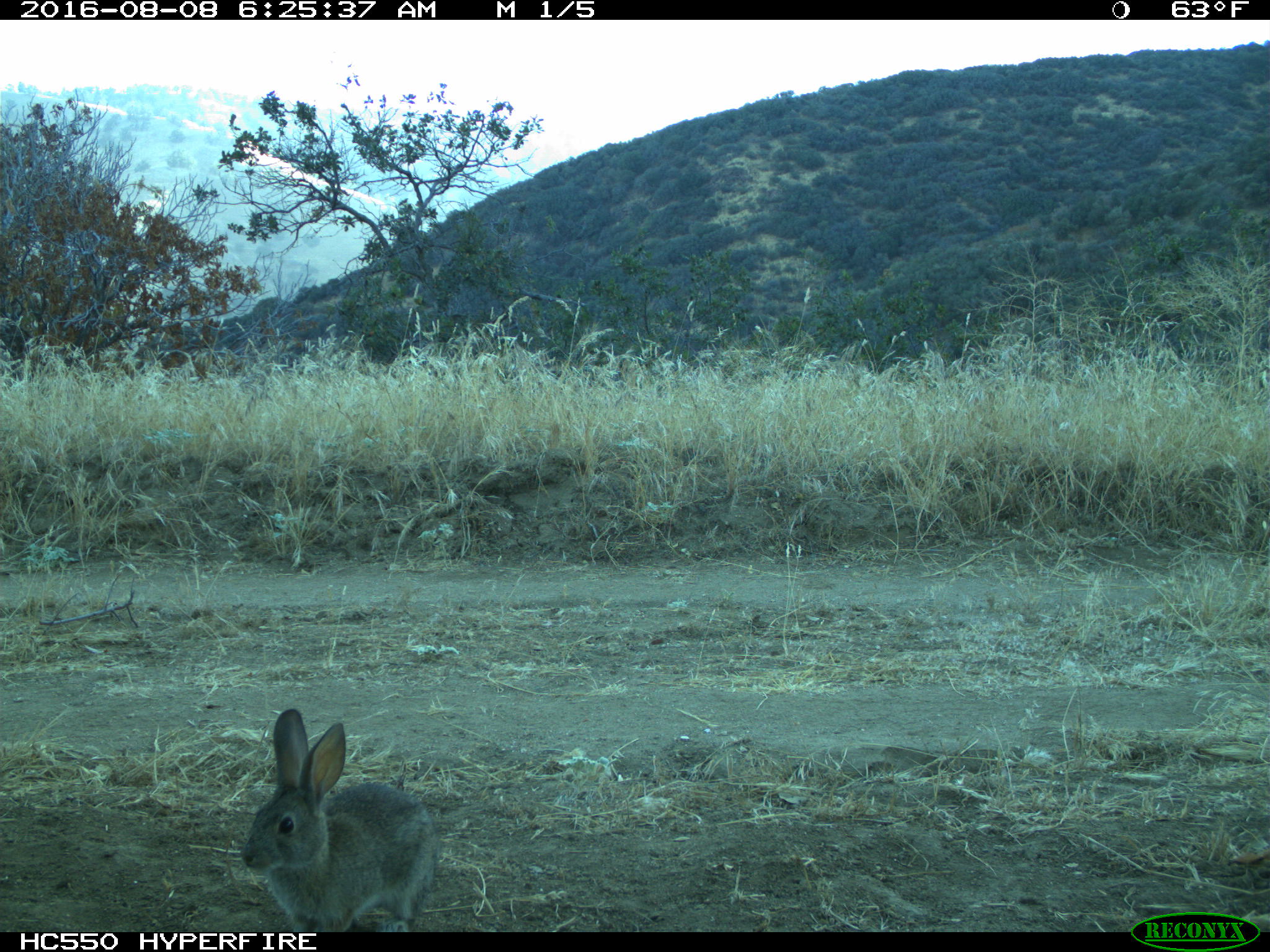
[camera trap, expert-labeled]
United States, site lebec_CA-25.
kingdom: Animalia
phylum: Chordata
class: Mammalia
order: Lagomorpha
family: Leporidae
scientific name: Leporidae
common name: rabbits and hares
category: unidentified rabbit